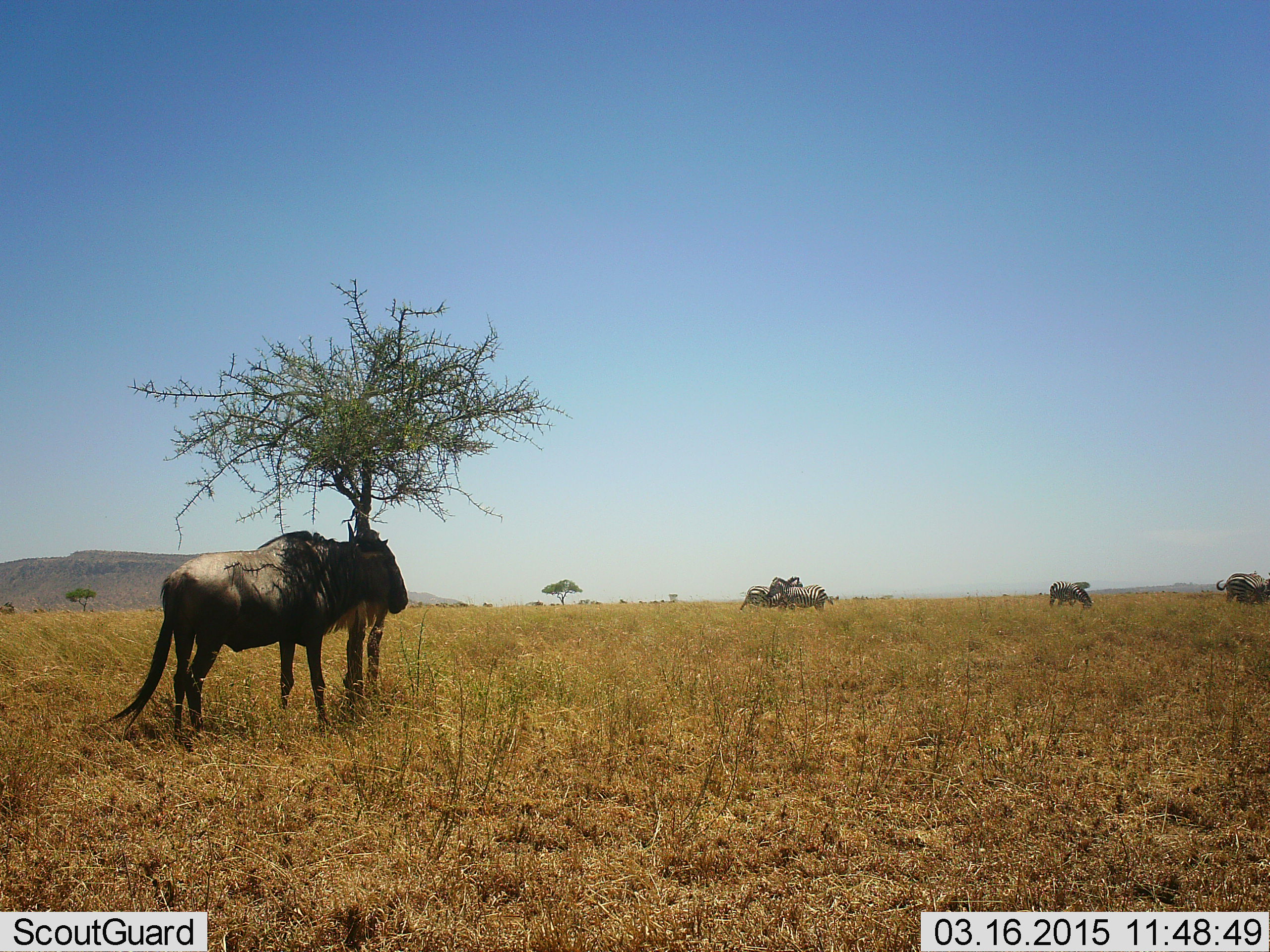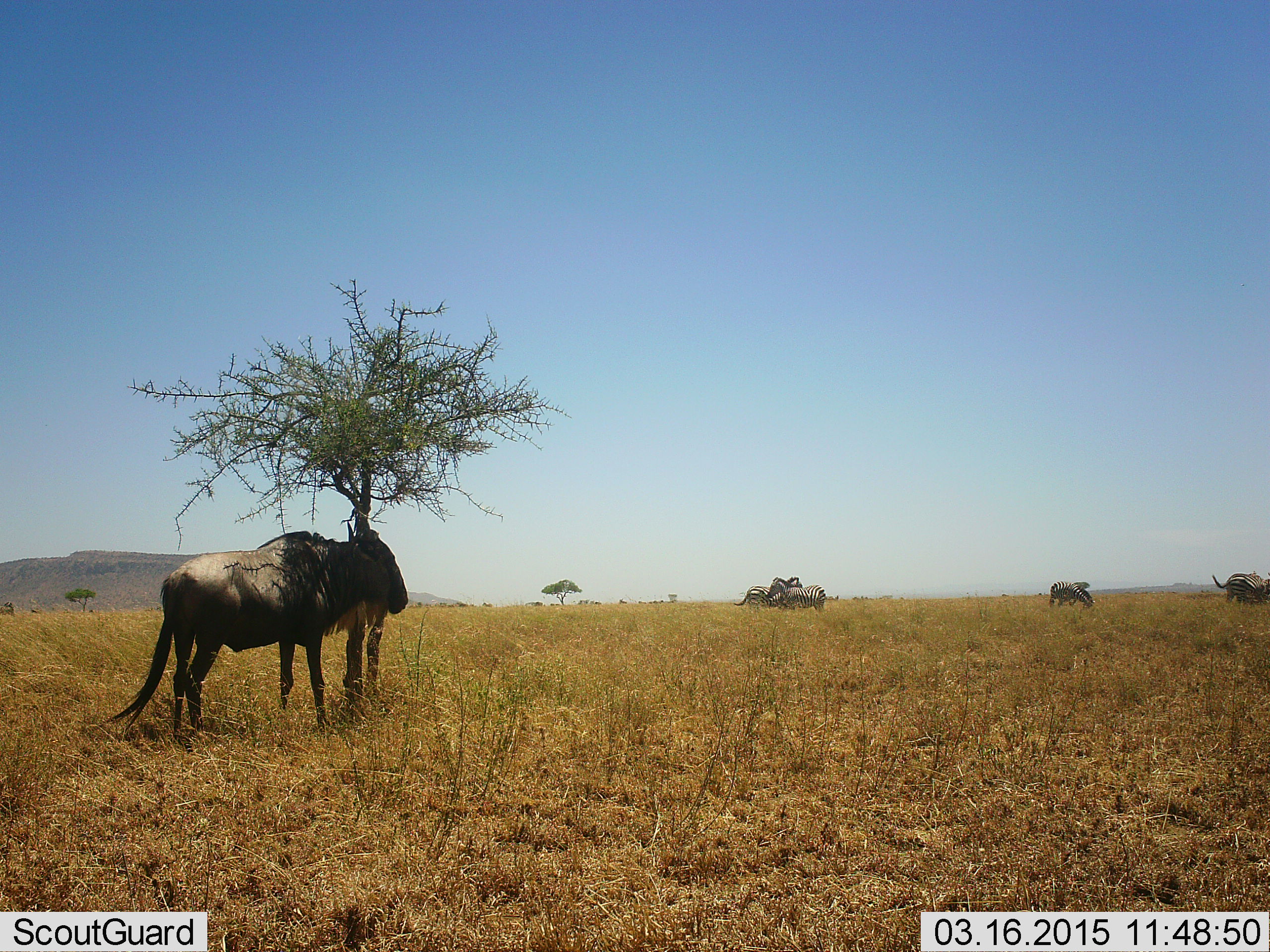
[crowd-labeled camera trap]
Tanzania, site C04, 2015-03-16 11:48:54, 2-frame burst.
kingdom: Animalia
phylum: Chordata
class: Mammalia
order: Artiodactyla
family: Bovidae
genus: Connochaetes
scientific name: Connochaetes taurinus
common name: blue wildebeest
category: wildebeest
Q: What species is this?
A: Wildebeest (blue wildebeest) (Connochaetes taurinus).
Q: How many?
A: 1.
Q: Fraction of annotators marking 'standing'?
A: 100%.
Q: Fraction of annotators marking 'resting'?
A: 7%.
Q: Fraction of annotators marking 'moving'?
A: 0%.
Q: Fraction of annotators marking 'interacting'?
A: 0%.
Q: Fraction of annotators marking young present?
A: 0%.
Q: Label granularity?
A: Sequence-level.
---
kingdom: Animalia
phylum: Chordata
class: Mammalia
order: Perissodactyla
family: Equidae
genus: Equus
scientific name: Equus quagga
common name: plains zebra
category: zebra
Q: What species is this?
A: Zebra (plains zebra) (Equus quagga).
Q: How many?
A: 4.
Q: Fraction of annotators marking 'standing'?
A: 73%.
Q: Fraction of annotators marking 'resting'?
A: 9%.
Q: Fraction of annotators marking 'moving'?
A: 18%.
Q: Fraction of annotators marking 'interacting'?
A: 27%.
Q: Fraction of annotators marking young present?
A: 0%.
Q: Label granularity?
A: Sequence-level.